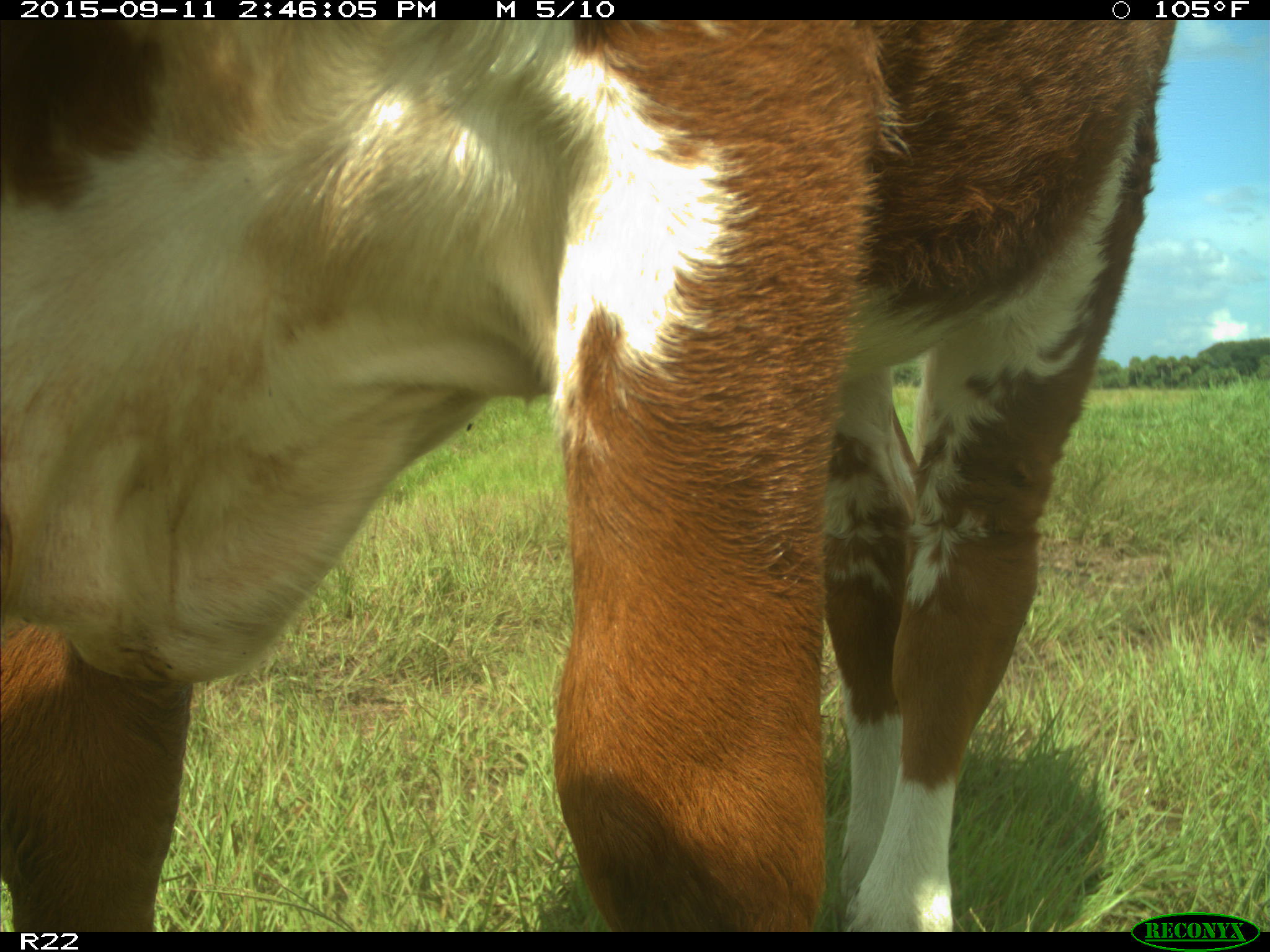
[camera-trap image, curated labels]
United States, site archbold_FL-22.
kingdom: Animalia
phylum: Chordata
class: Mammalia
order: Artiodactyla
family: Bovidae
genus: Bos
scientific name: Bos taurus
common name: domestic cow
Bos taurus (domestic cow).